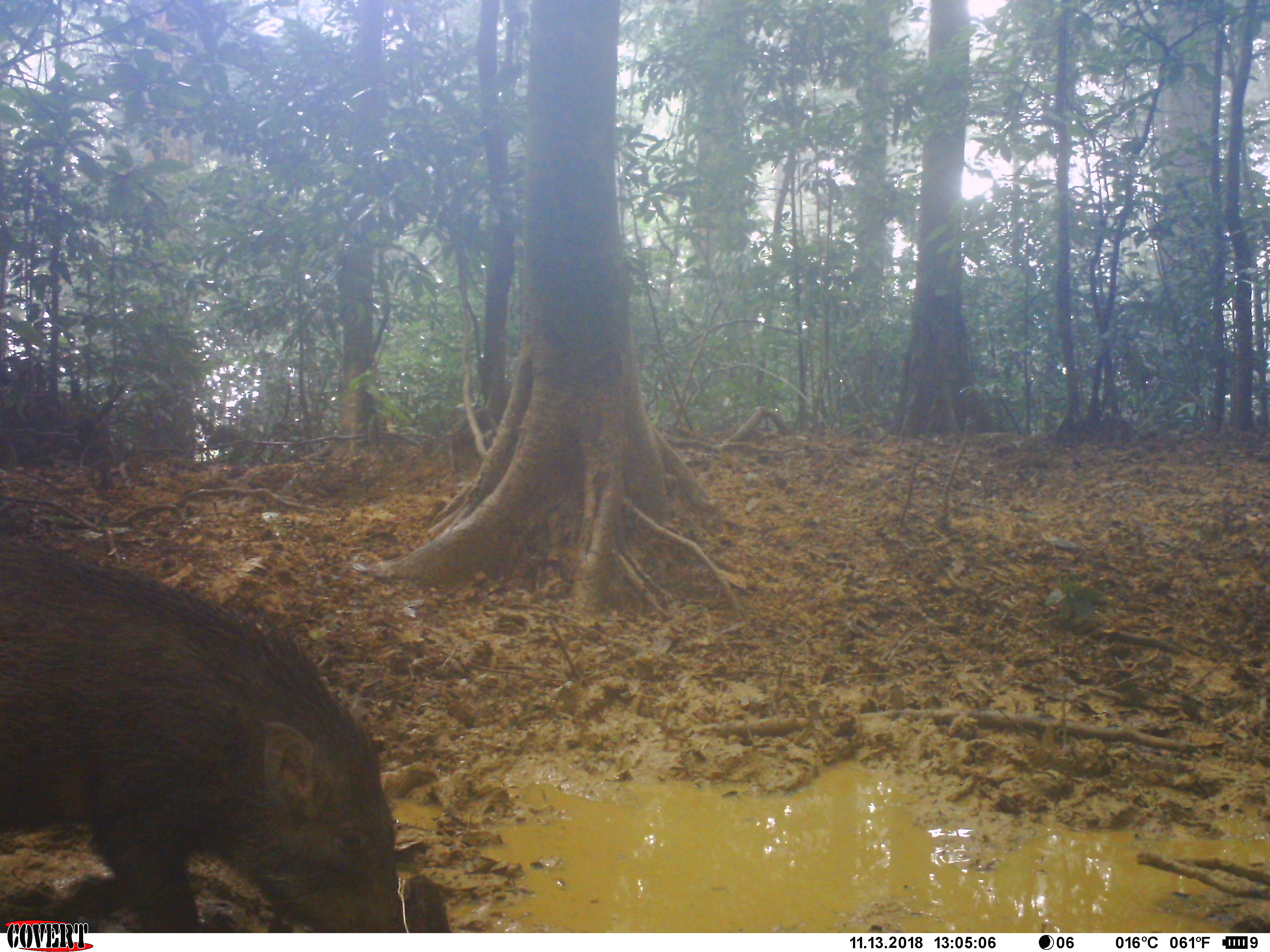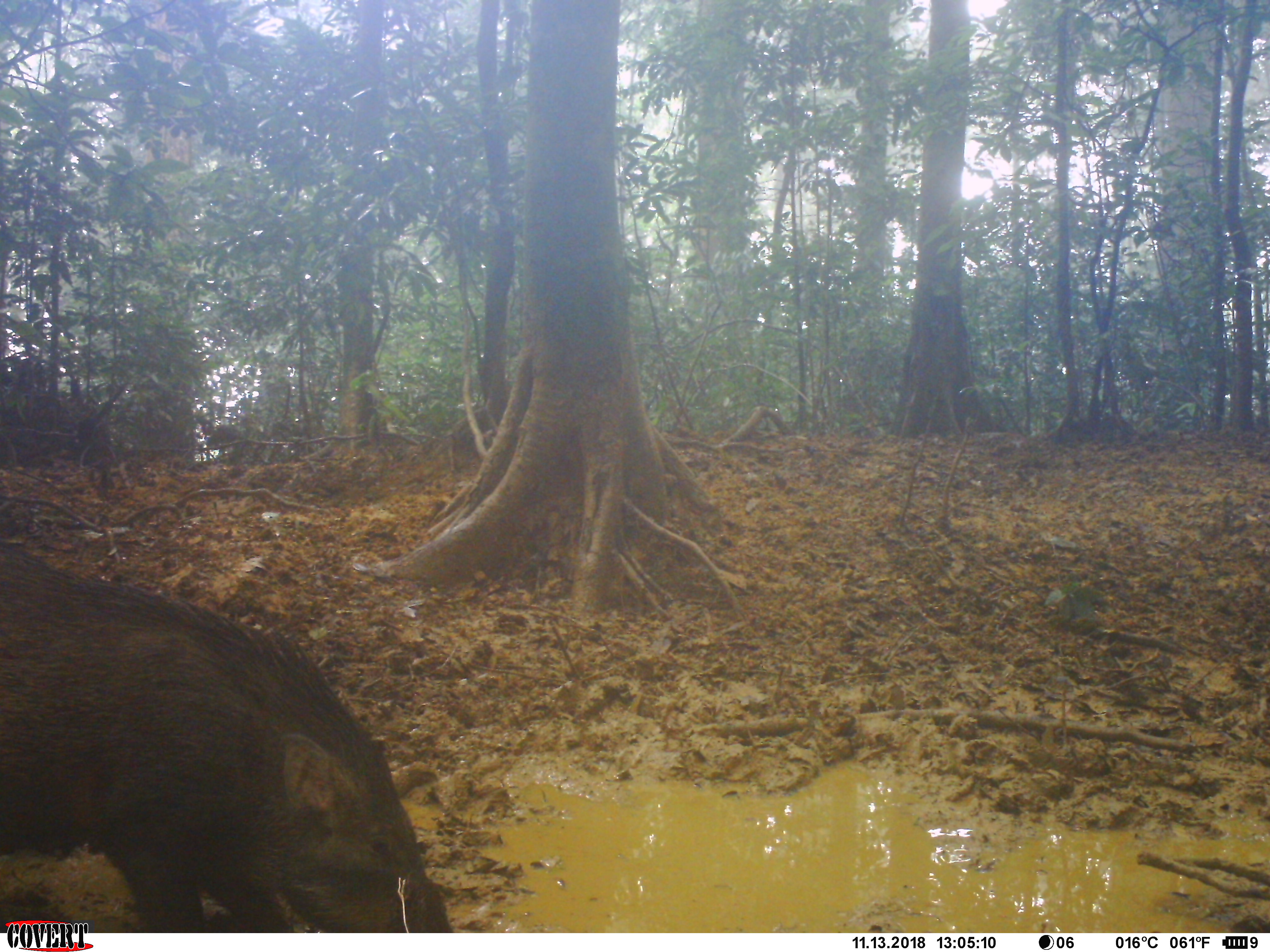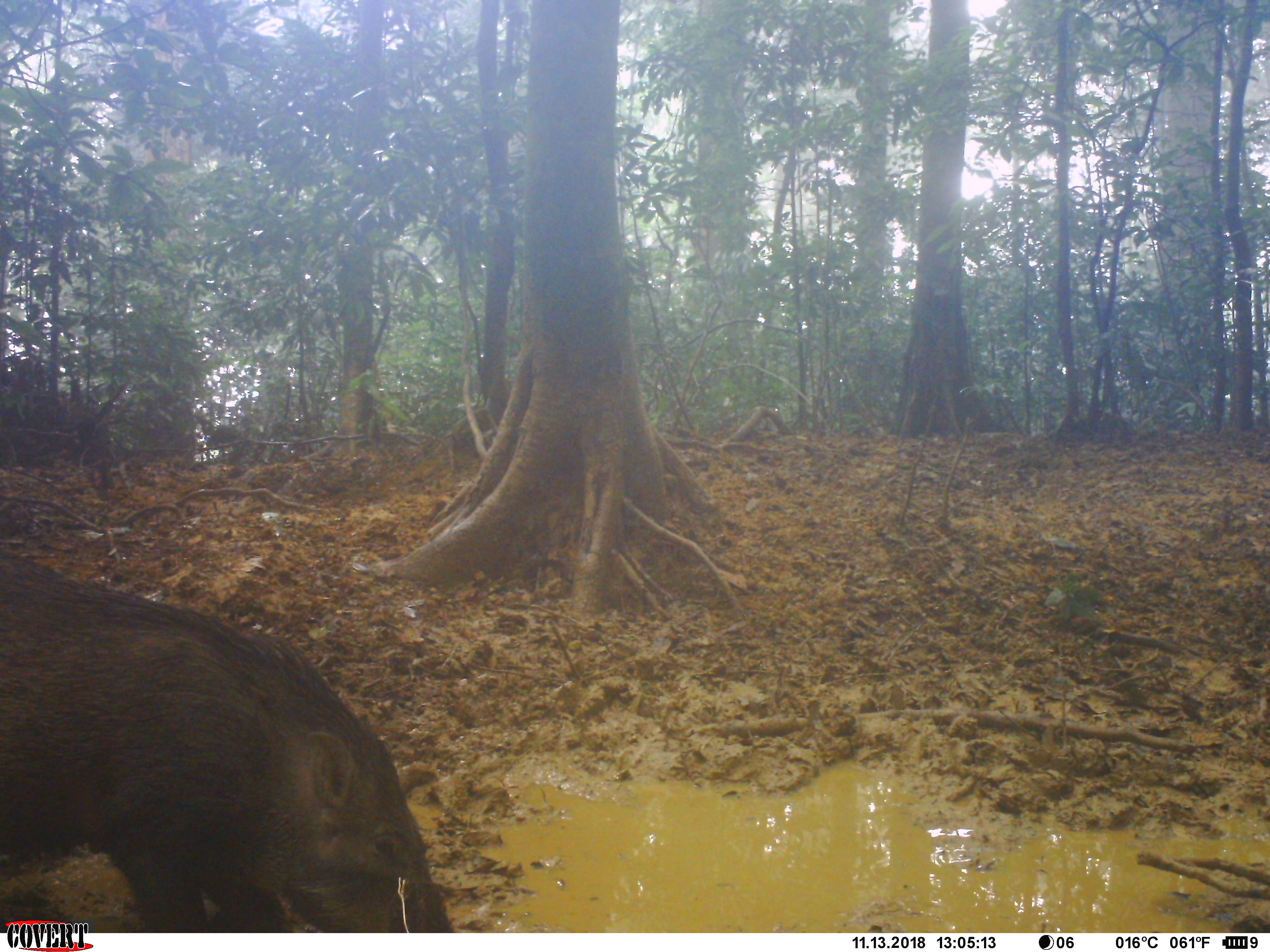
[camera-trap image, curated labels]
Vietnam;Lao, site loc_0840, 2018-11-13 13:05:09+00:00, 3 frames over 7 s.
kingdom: Animalia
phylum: Chordata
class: Mammalia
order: Artiodactyla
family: Suidae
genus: Sus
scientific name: Sus scrofa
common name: eurasian wild pig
Eurasian wild pig (Sus scrofa). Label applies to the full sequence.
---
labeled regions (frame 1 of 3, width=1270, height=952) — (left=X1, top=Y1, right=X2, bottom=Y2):
eurasian wild pig: (left=0, top=530, right=406, bottom=931)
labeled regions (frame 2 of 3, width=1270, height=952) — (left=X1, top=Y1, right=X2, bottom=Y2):
eurasian wild pig: (left=1, top=537, right=454, bottom=930)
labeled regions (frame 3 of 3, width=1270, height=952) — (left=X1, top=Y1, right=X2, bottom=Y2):
eurasian wild pig: (left=1, top=550, right=453, bottom=932)